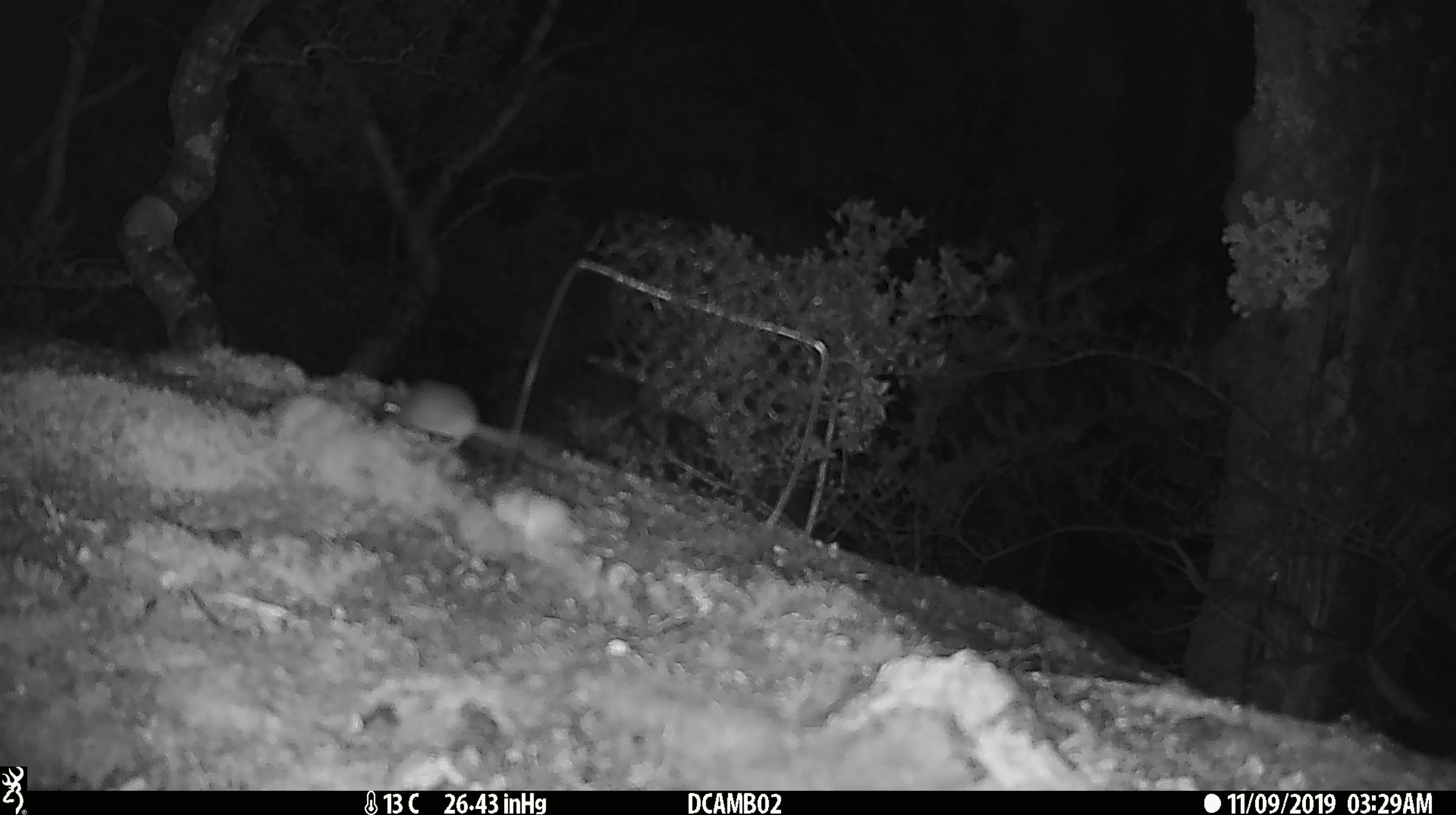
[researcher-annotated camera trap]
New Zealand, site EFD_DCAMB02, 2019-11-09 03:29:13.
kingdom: Animalia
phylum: Chordata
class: Mammalia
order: Rodentia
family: Muridae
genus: Mus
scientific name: Mus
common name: mouse